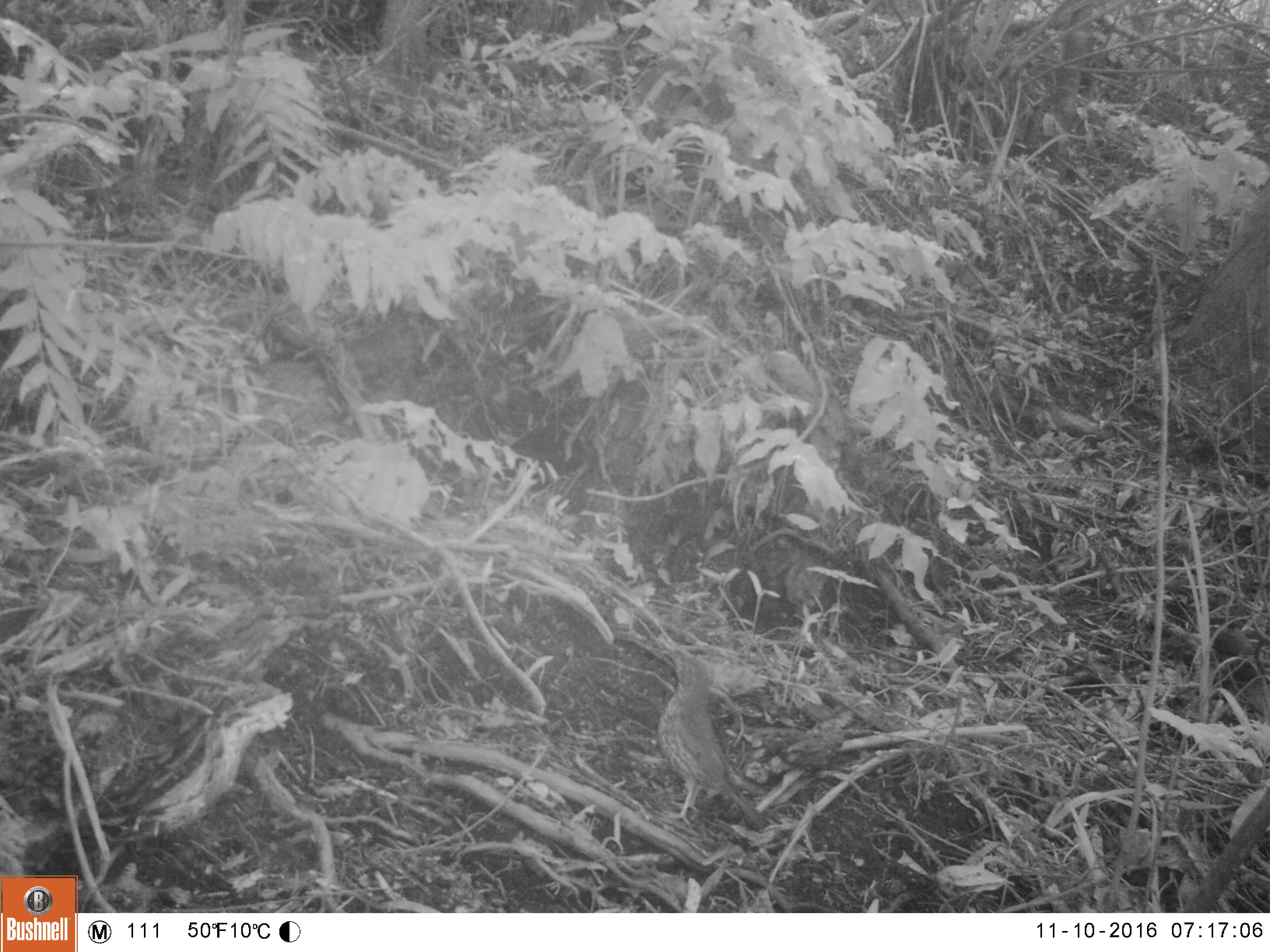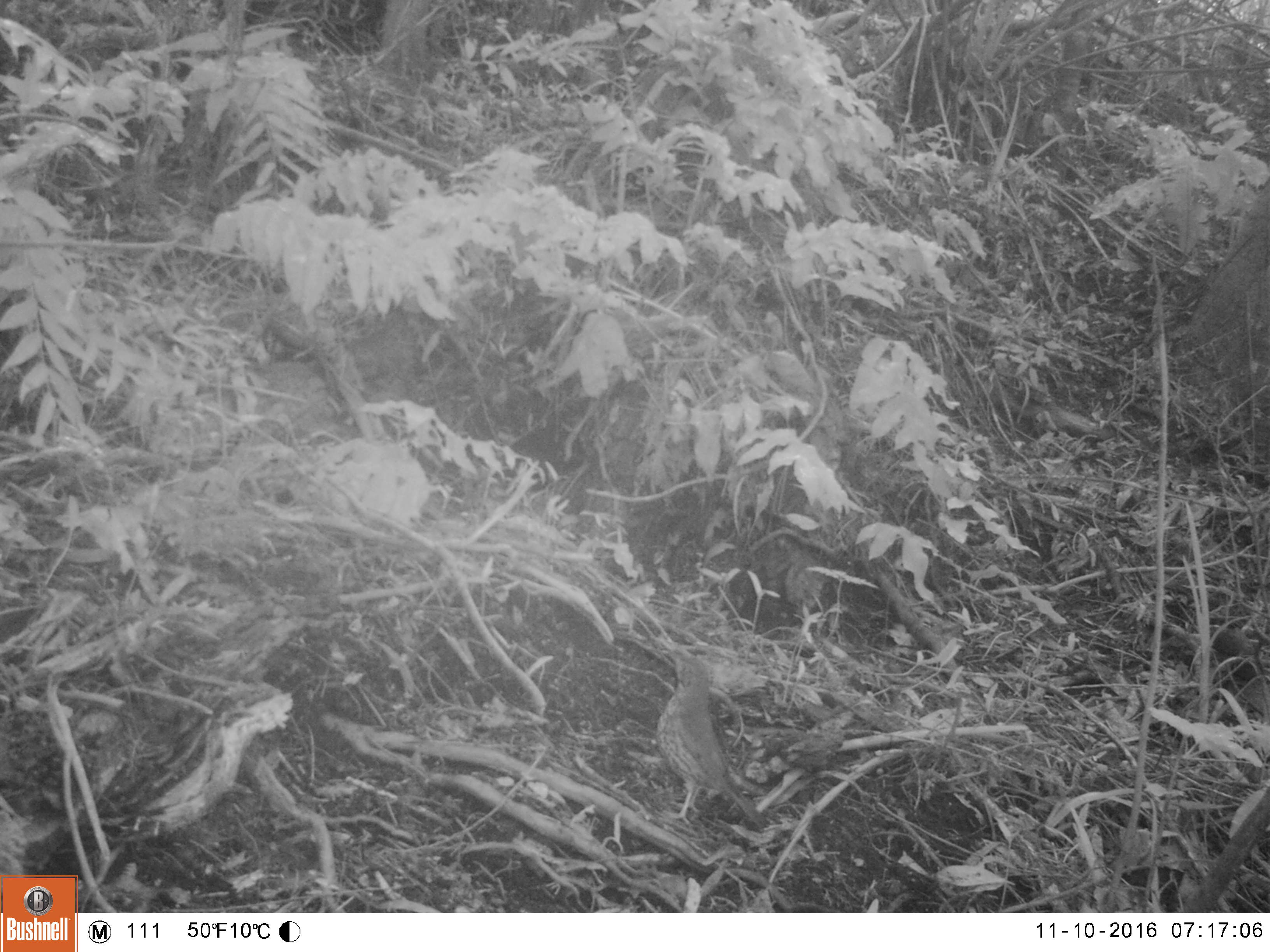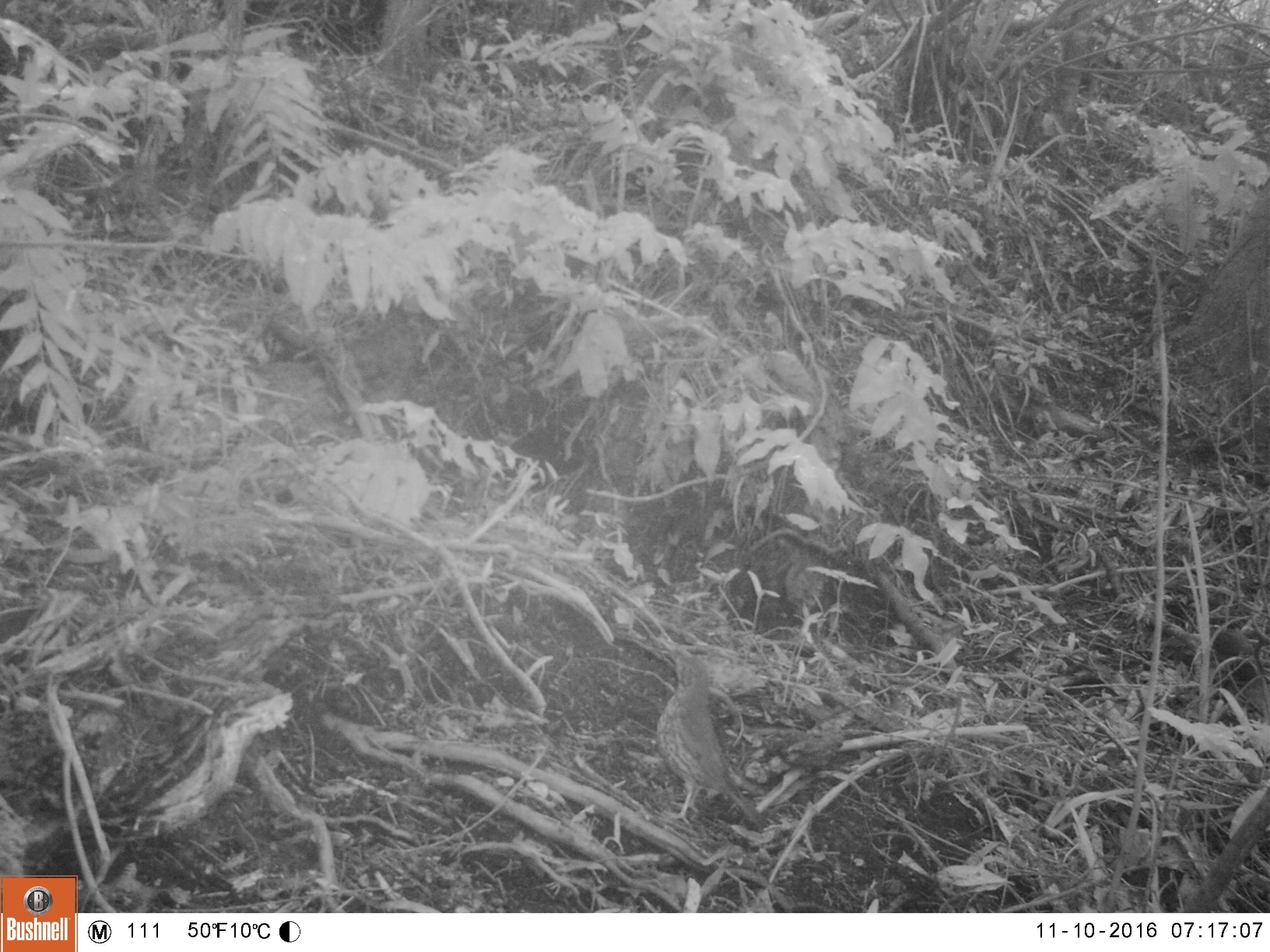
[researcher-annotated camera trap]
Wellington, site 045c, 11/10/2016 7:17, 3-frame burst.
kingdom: Animalia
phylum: Chordata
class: Aves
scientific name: Aves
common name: bird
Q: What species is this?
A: Bird (Aves).